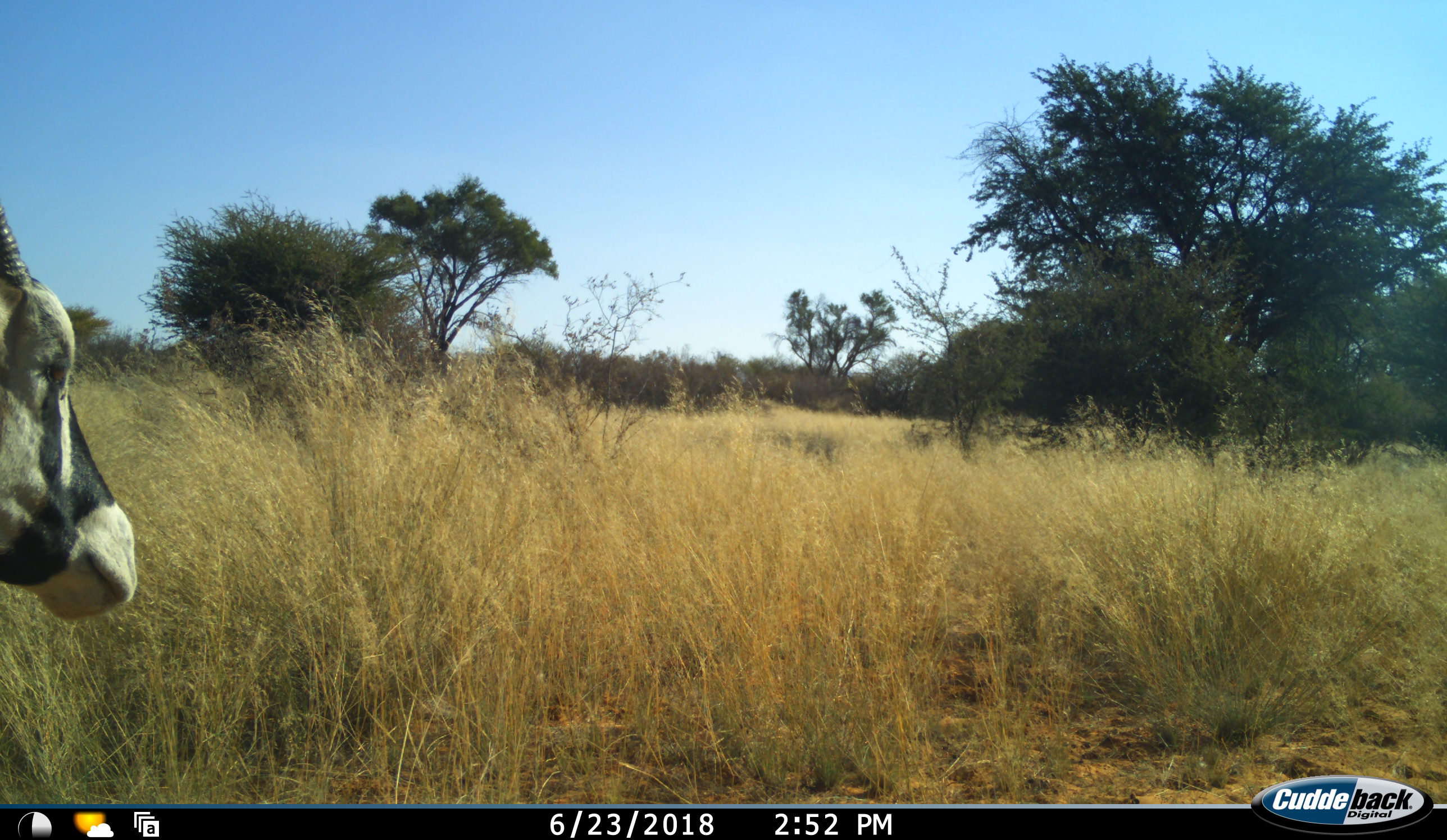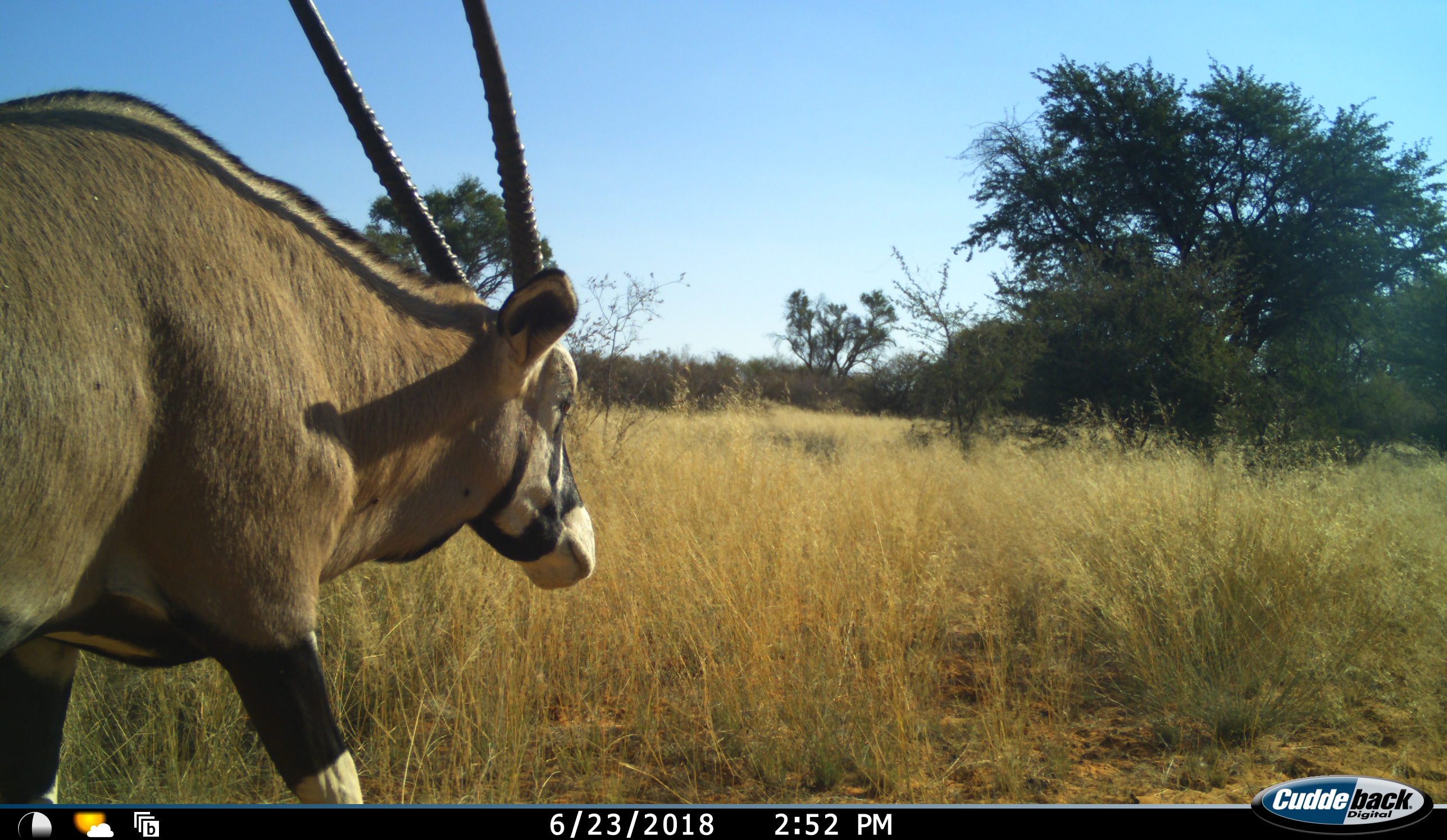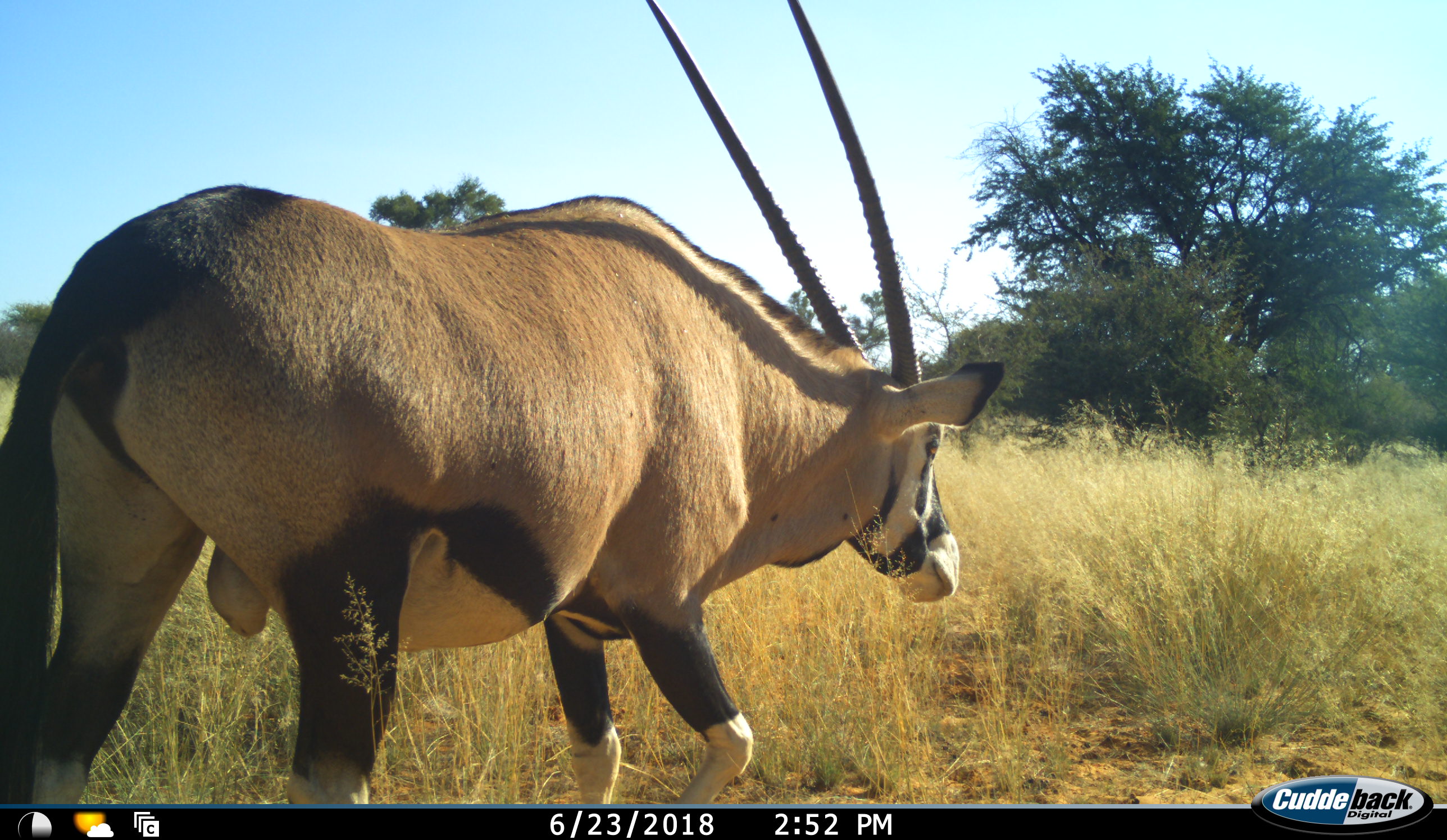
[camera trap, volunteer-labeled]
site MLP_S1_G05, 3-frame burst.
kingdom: Animalia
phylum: Chordata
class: Mammalia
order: Artiodactyla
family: Bovidae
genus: Oryx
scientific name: Oryx gazella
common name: gemsbok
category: oryx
Oryx (gemsbok) (Oryx gazella), count 1. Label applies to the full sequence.